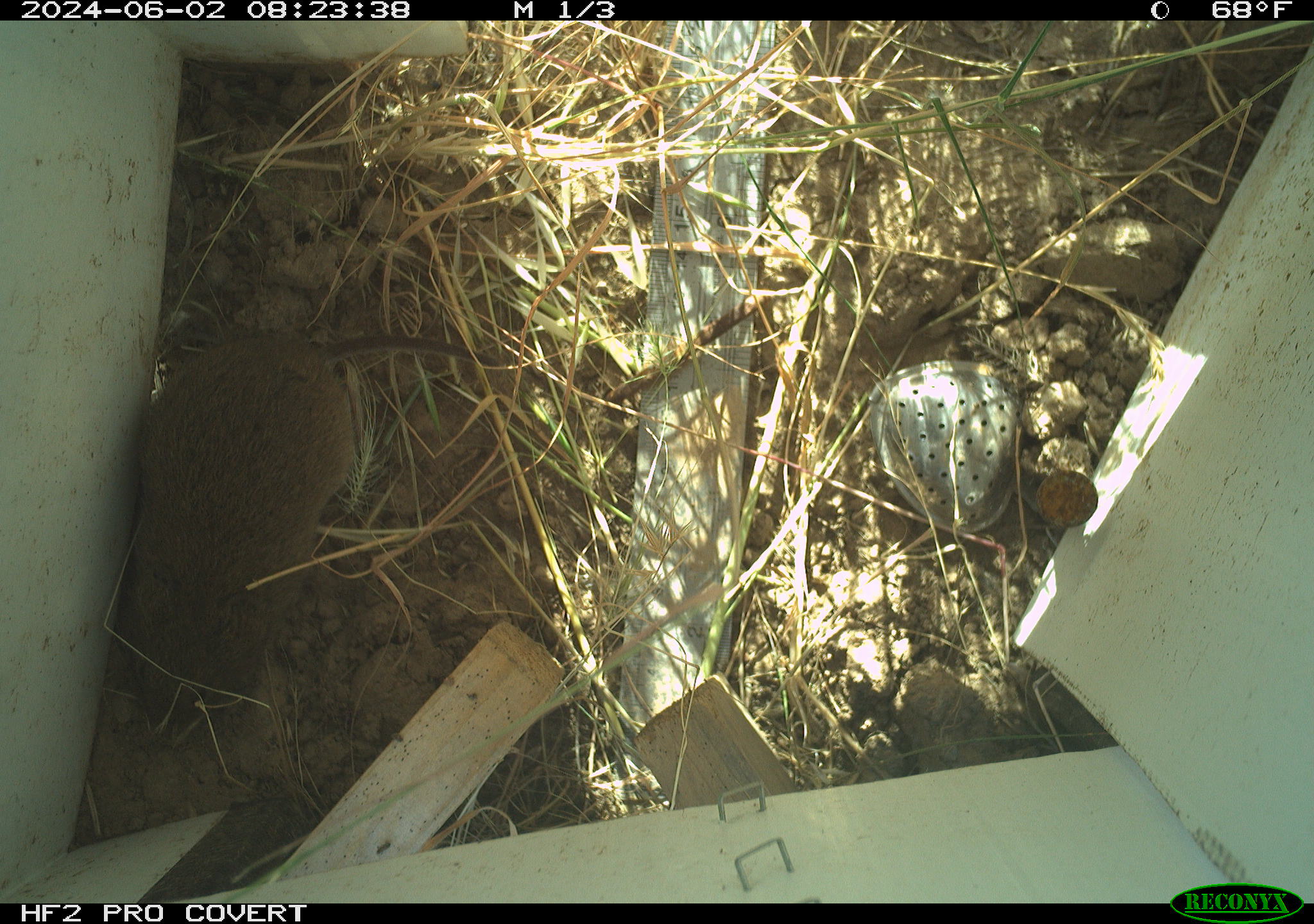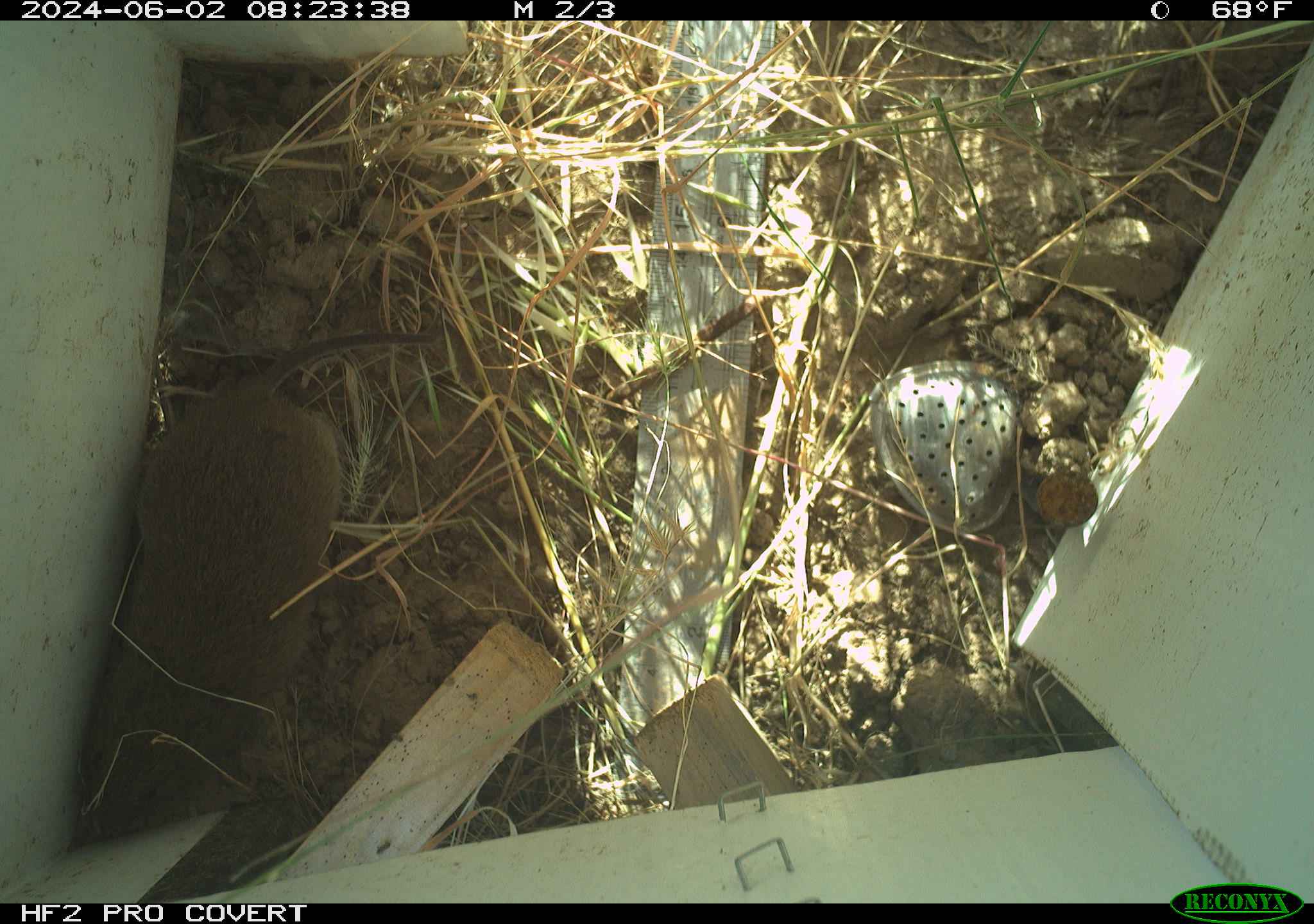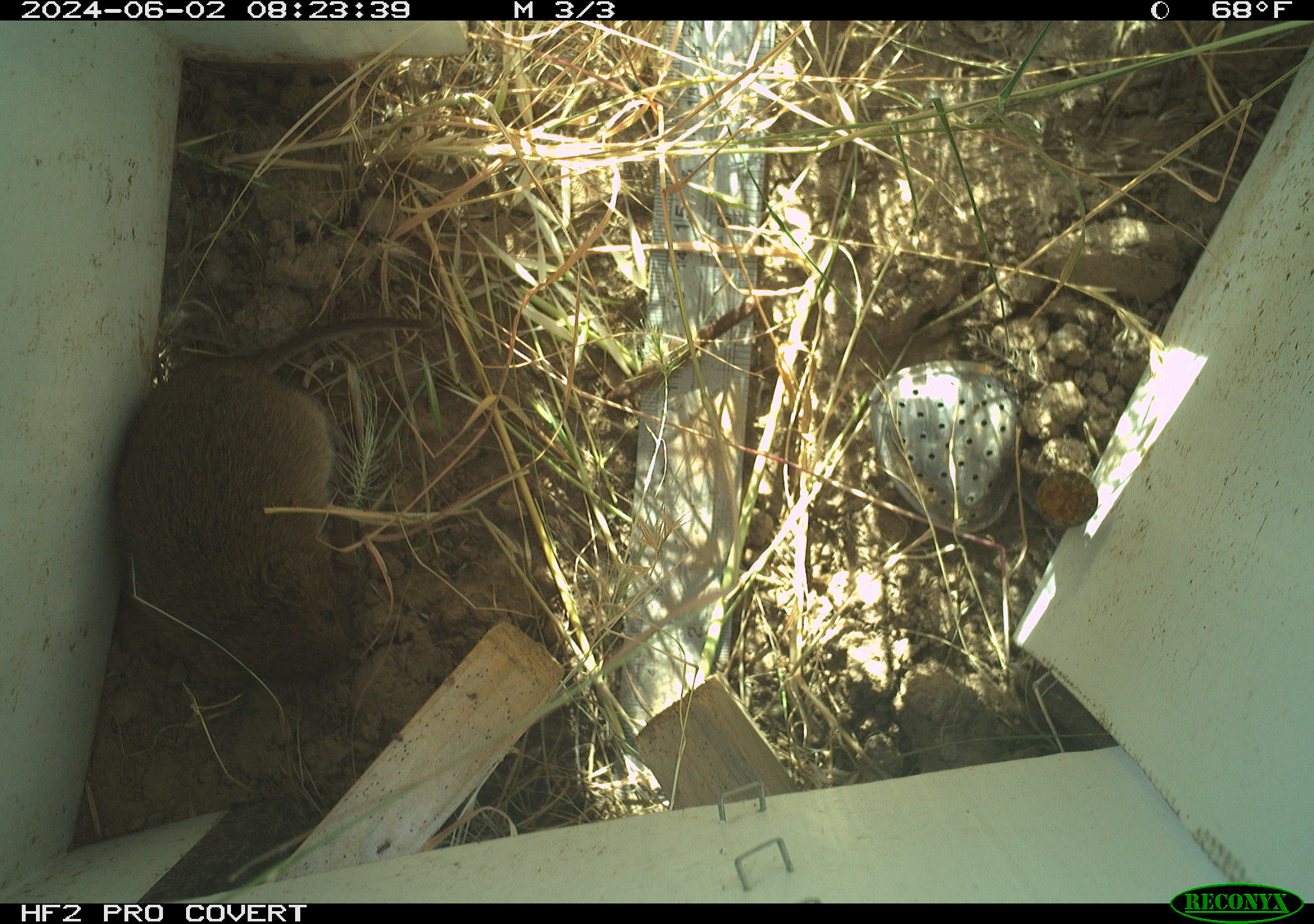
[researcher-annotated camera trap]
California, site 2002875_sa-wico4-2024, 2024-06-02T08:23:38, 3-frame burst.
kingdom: Animalia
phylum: Chordata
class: Mammalia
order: Rodentia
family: Cricetidae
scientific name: Arvicolinae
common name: voles, lemmings, and muskrats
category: arvicolinae subfamily